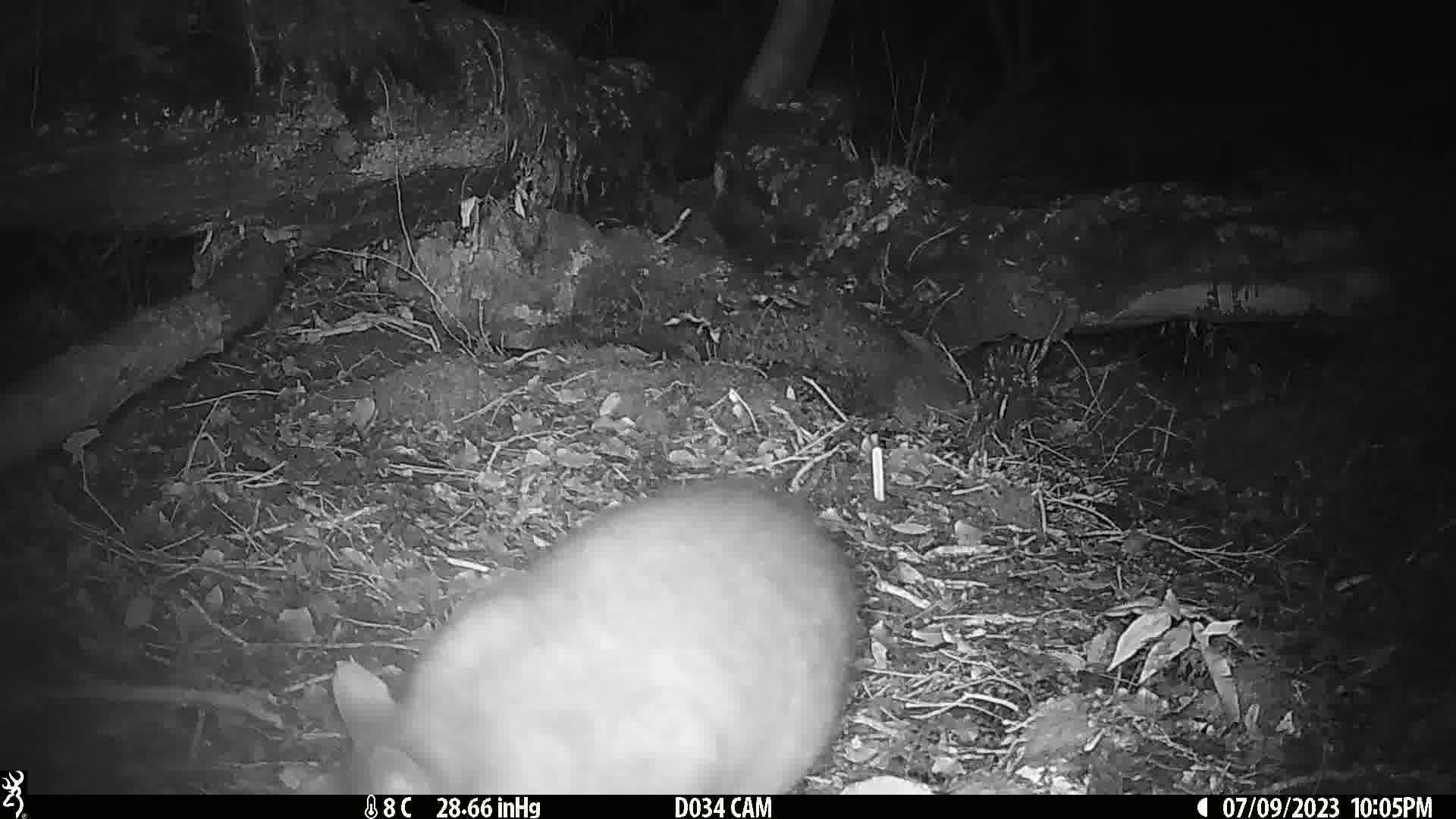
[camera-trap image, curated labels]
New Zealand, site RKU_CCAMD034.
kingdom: Animalia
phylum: Chordata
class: Mammalia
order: Diprotodontia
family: Phalangeridae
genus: Trichosurus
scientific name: Trichosurus vulpecula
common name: common brushtail possum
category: possum